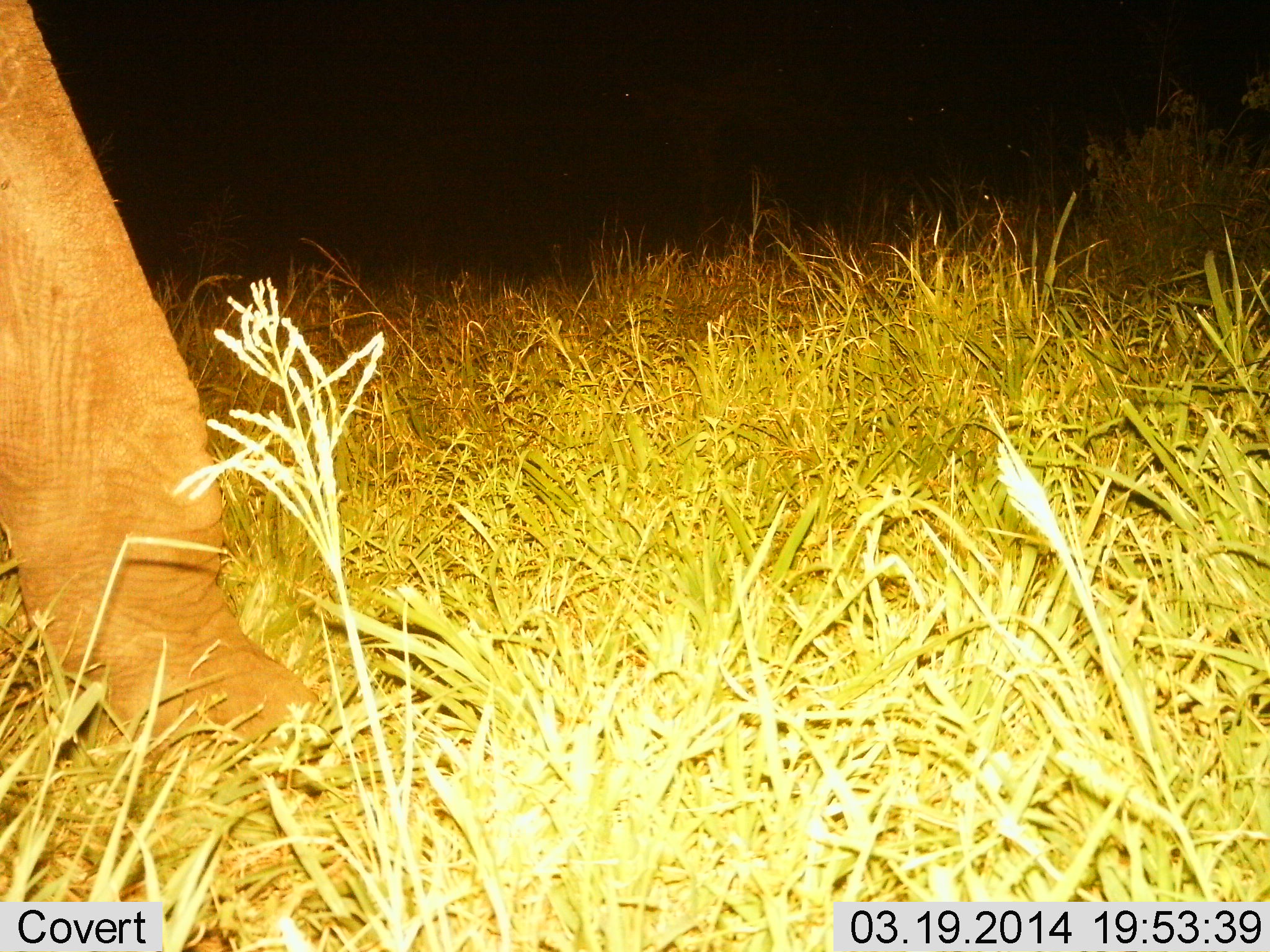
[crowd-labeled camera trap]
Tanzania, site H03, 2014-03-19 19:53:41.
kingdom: Animalia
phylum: Chordata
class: Mammalia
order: Proboscidea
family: Elephantidae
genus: Loxodonta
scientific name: Loxodonta africana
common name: african bush elephant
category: elephant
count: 1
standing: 70%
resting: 0%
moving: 30%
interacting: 0%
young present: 0%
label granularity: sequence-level